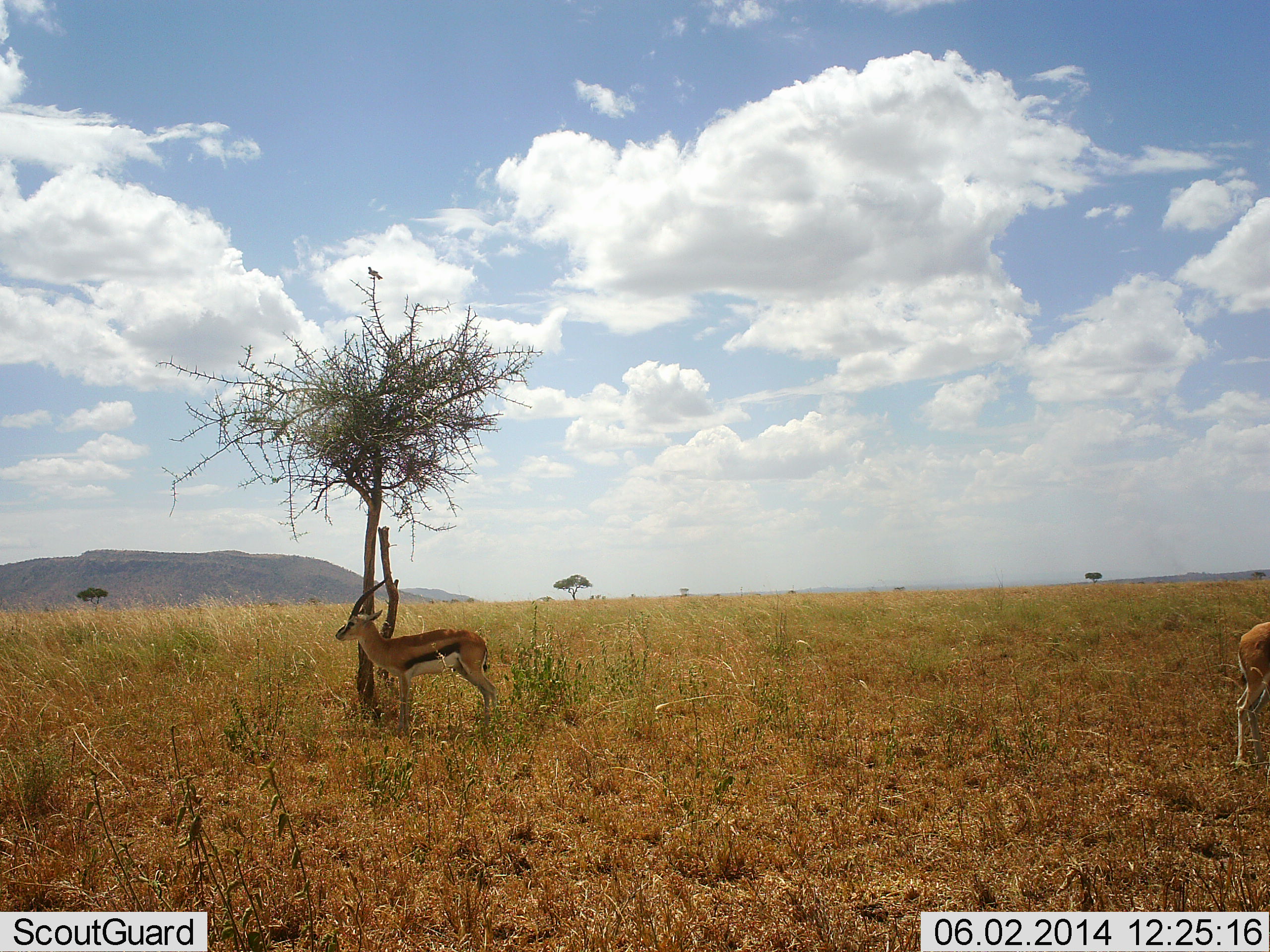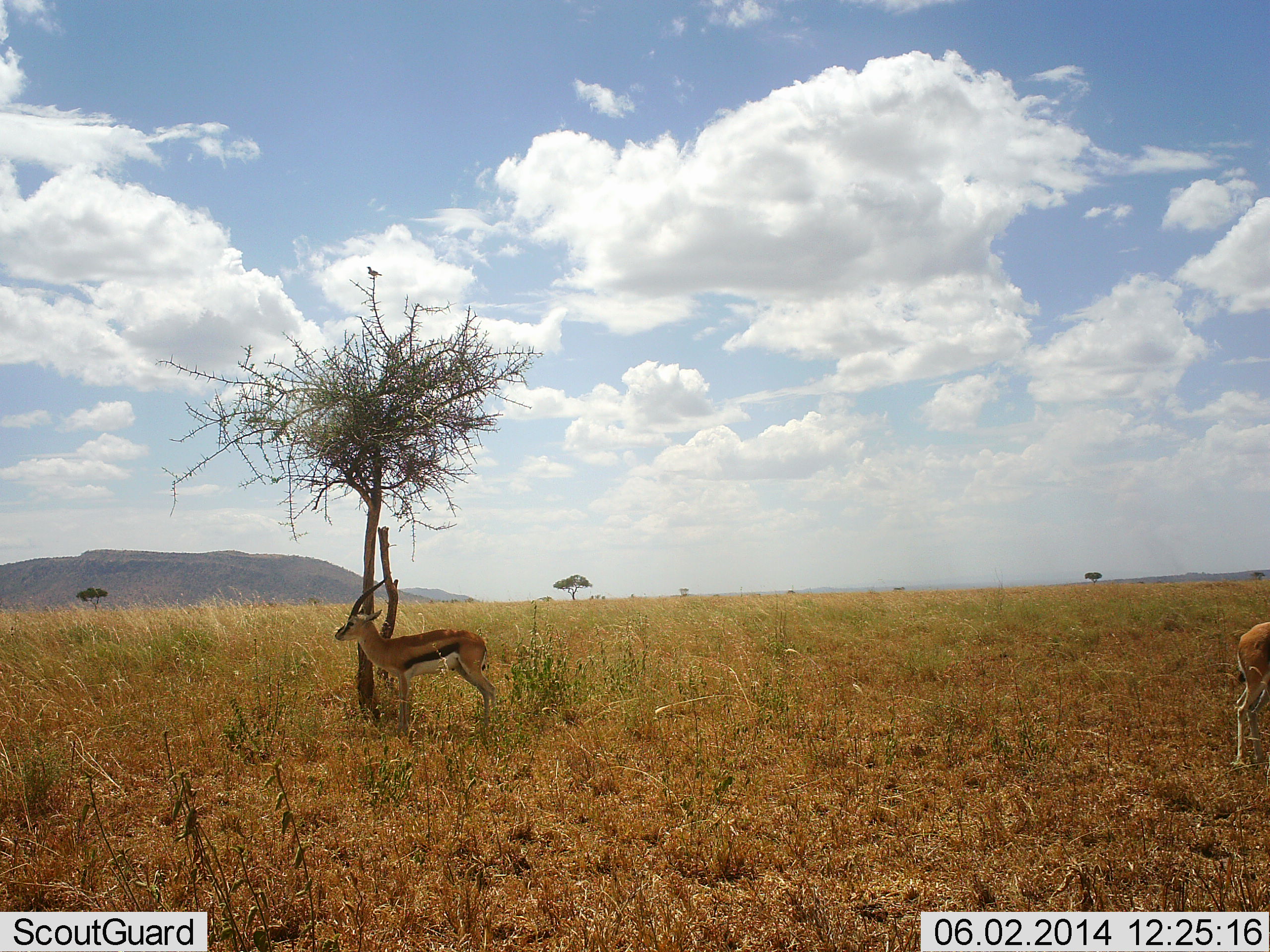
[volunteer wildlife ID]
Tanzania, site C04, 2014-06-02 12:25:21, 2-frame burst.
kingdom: Animalia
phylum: Chordata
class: Mammalia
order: Artiodactyla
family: Bovidae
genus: Eudorcas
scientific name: Eudorcas thomsonii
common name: thomson's gazelle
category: gazellethomsons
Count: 2.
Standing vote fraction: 100%.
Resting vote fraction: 0%.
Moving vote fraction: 0%.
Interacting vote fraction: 0%.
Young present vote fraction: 0%.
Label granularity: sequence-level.